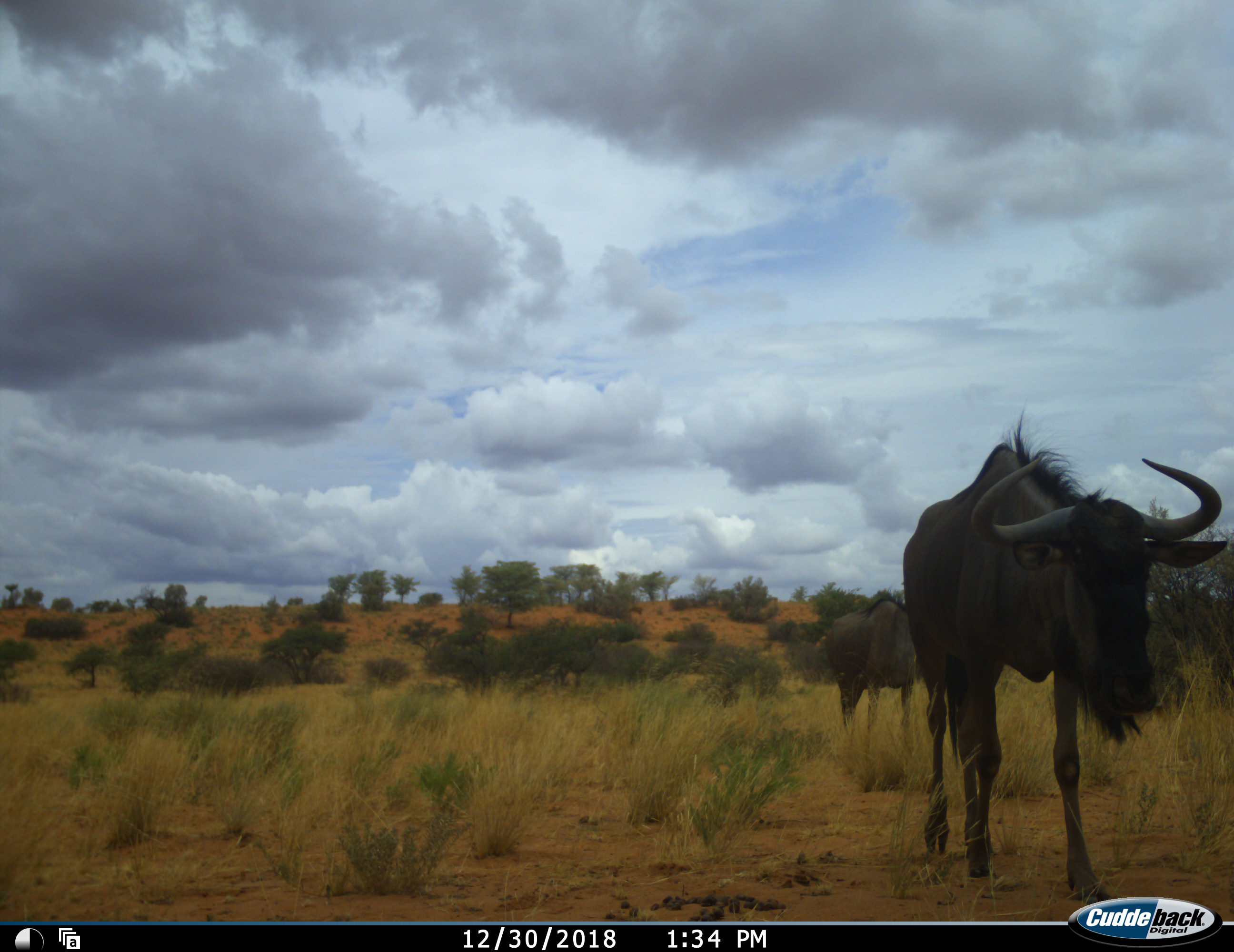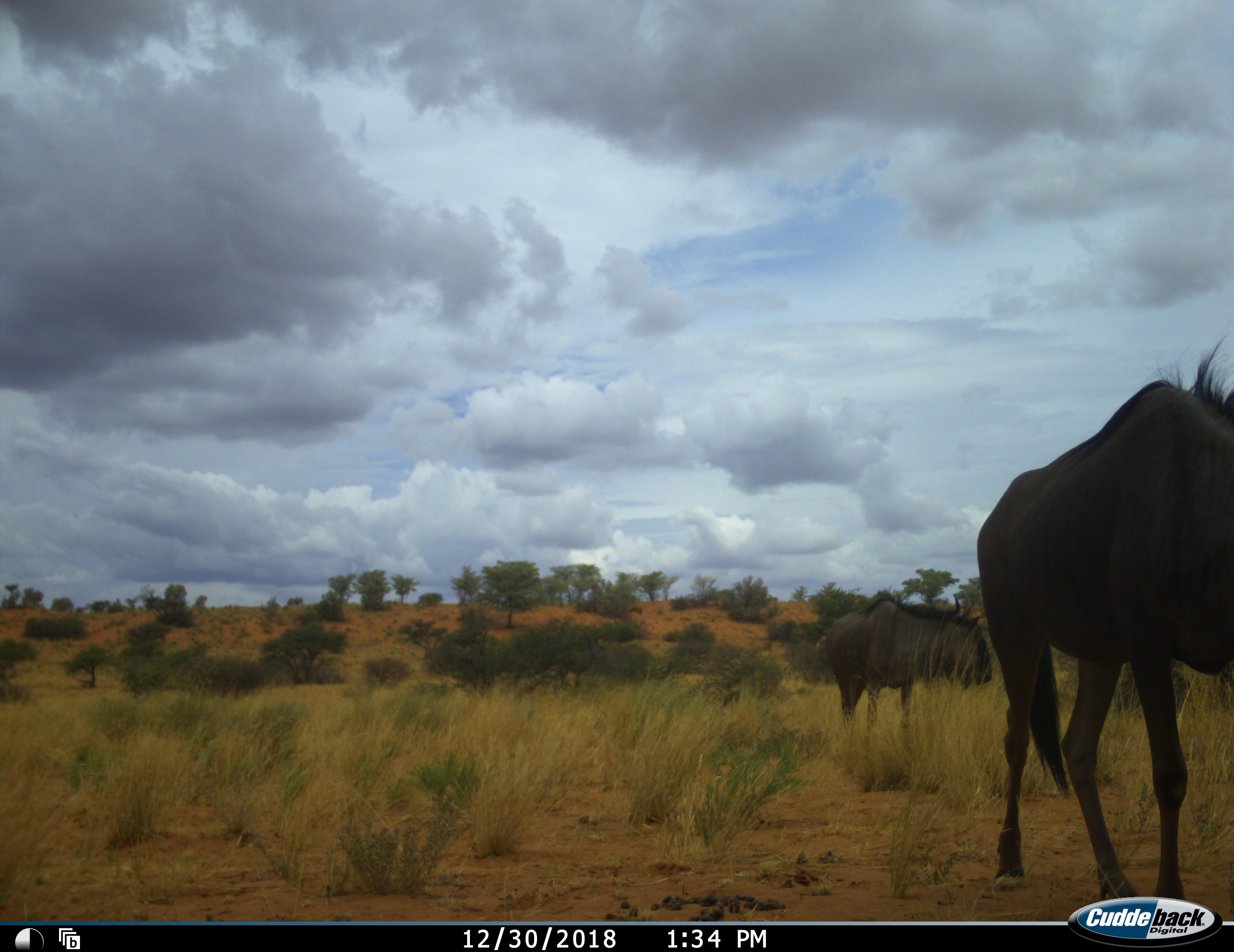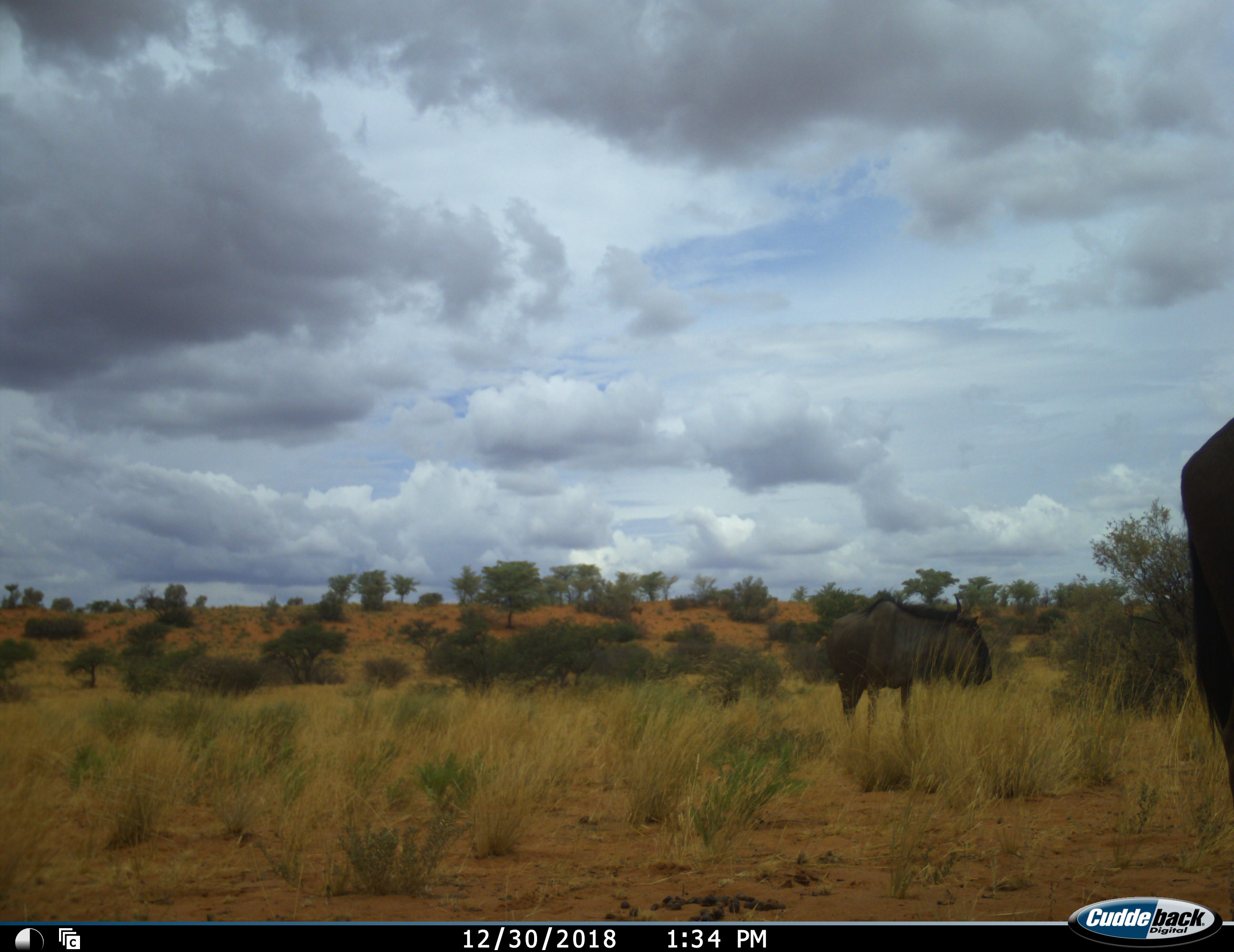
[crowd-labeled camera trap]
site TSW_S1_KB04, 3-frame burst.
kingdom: Animalia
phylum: Chordata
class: Mammalia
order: Artiodactyla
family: Bovidae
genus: Connochaetes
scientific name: Connochaetes taurinus taurinus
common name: blue wildebeest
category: wildebeestblue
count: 2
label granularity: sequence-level